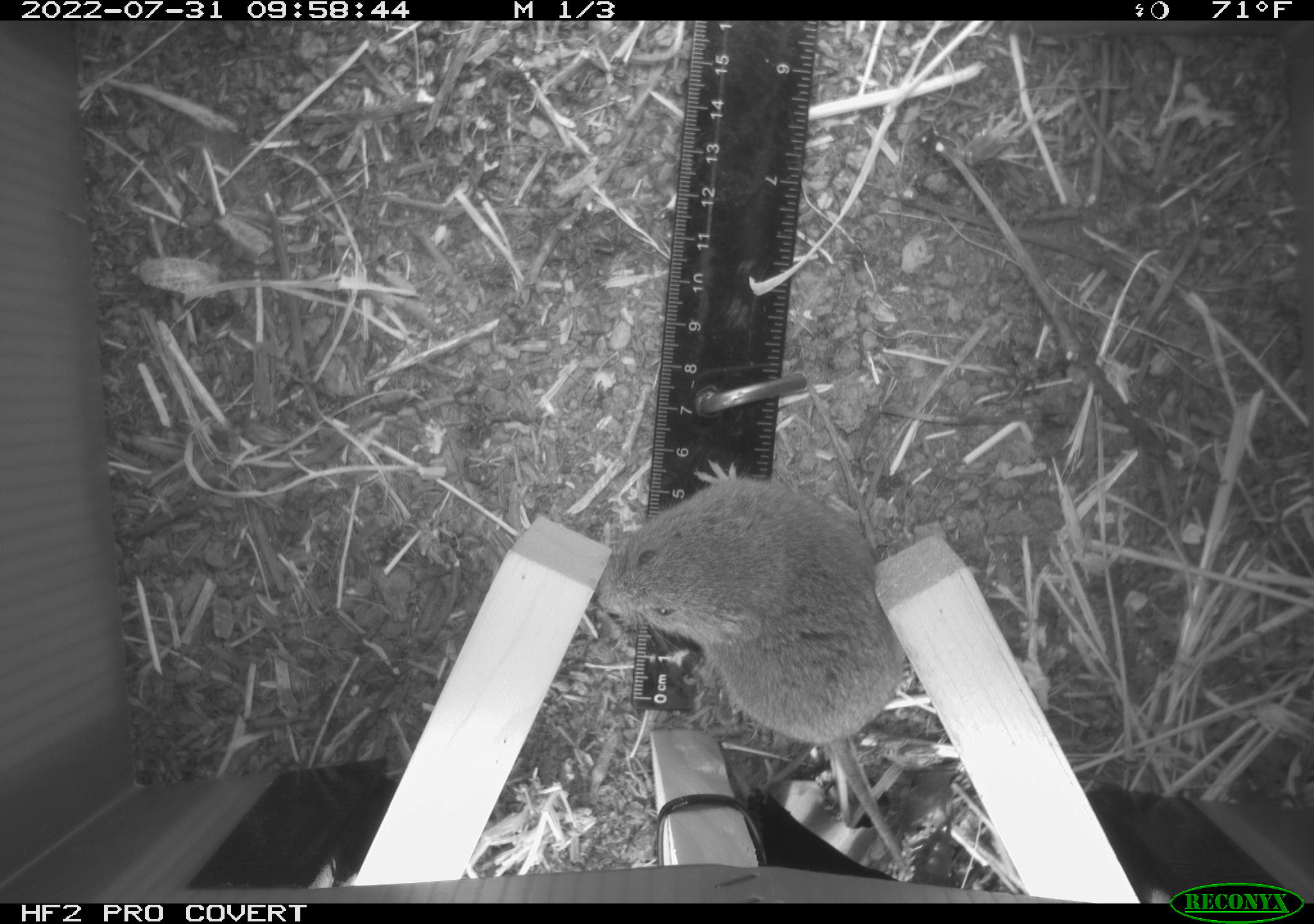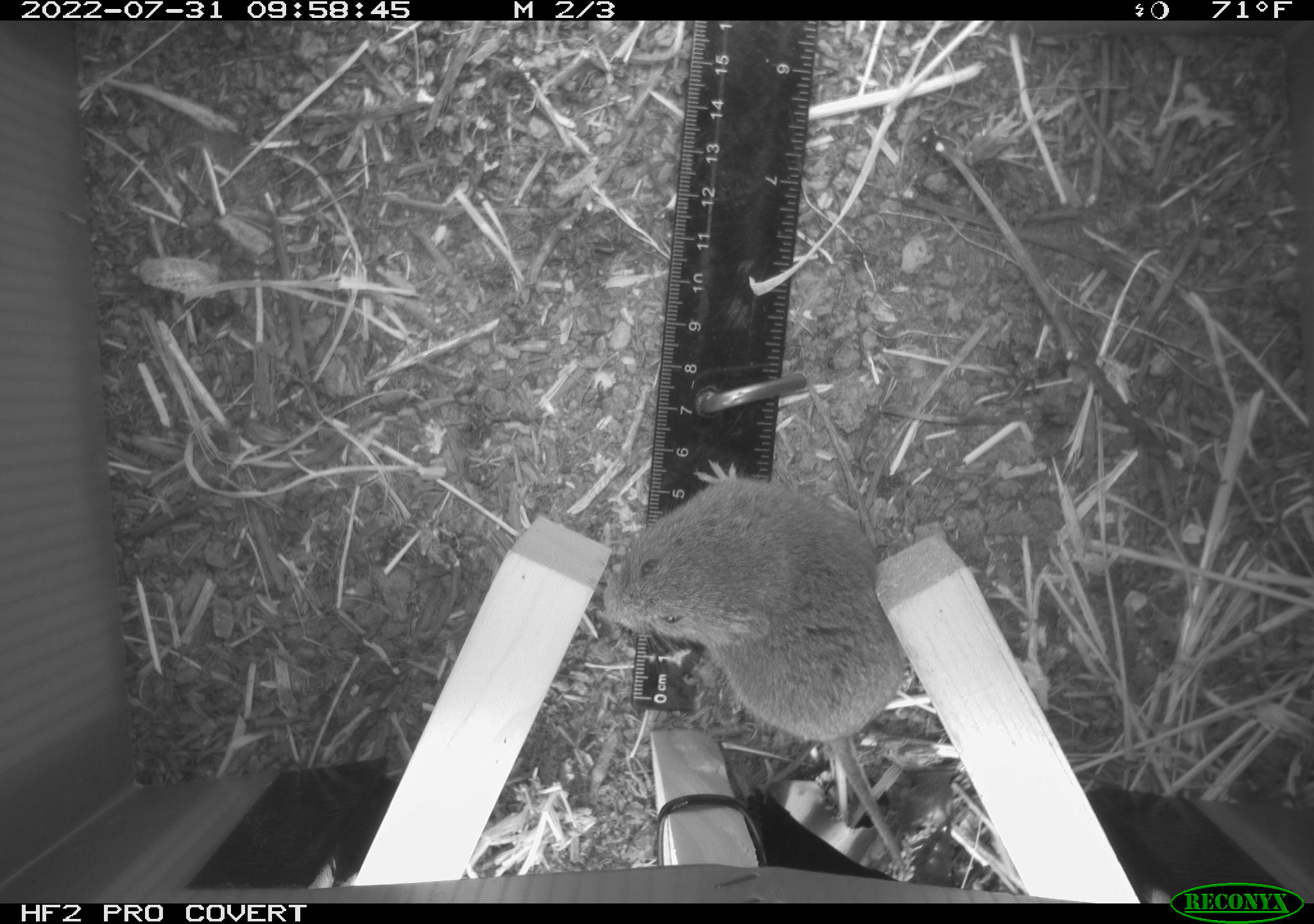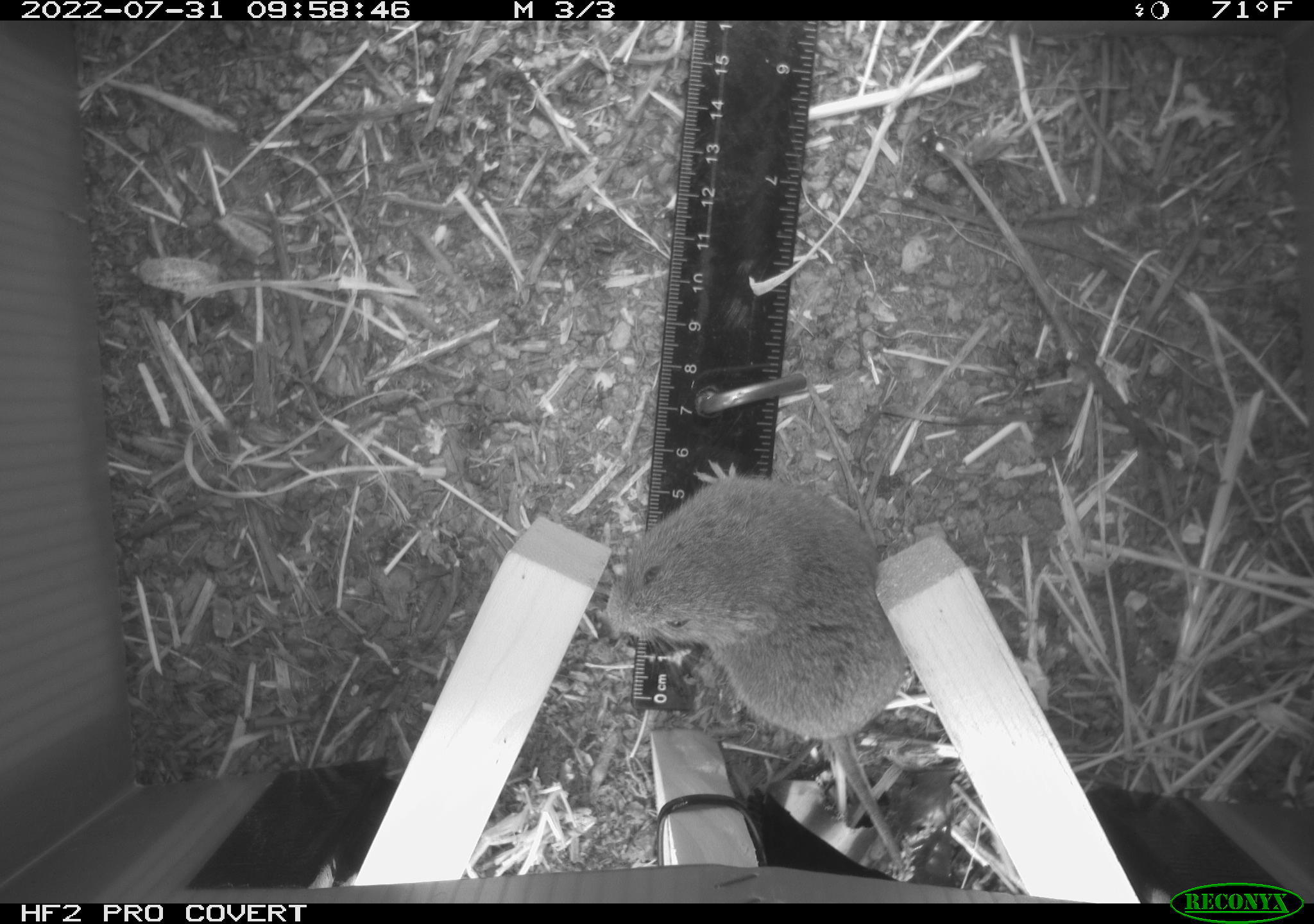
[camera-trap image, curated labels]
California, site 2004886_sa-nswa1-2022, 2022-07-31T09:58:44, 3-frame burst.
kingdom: Animalia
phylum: Chordata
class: Mammalia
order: Rodentia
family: Cricetidae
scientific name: Cricetidae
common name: hamsters, voles, lemmings, and allies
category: cricetidae family